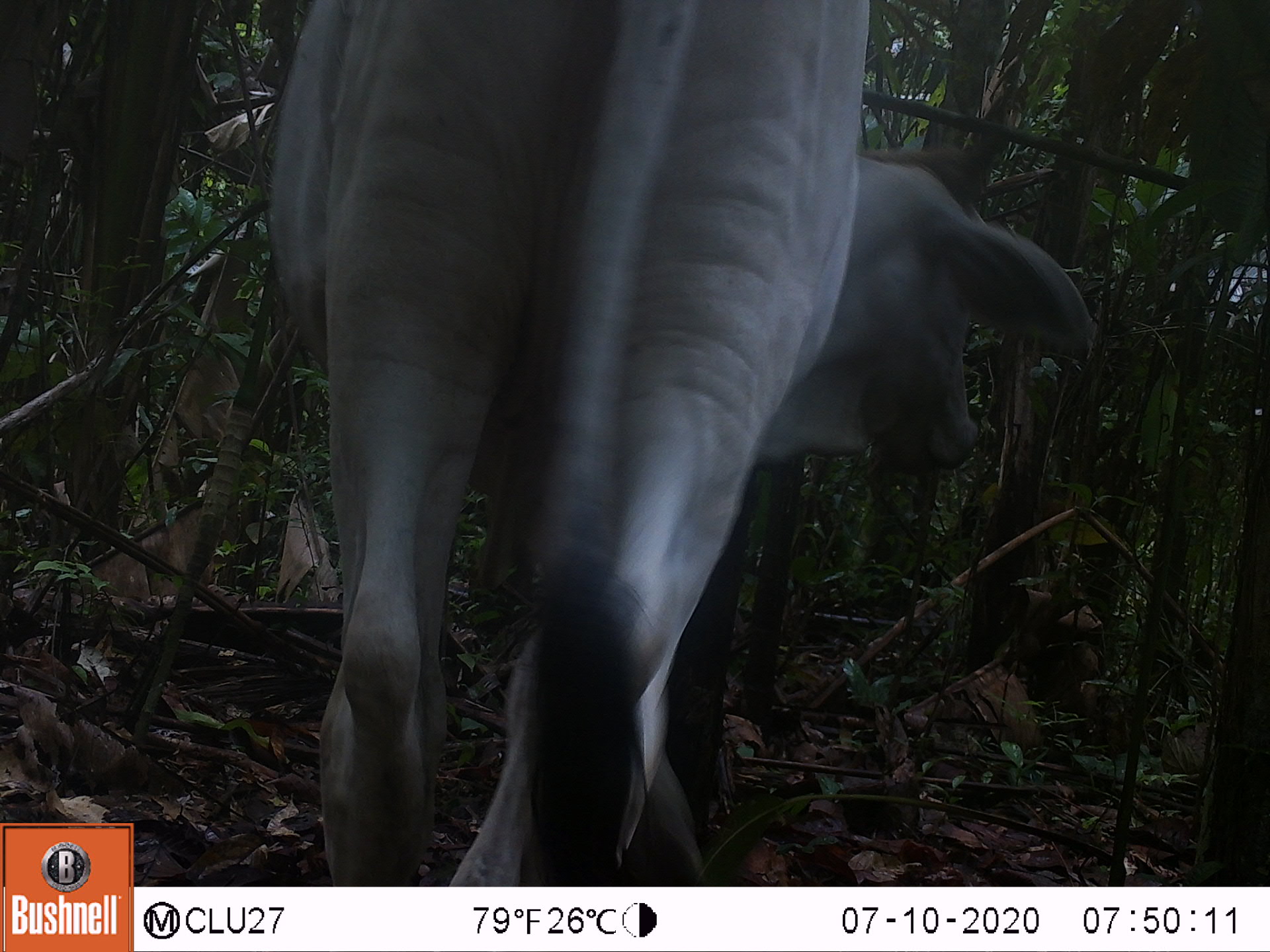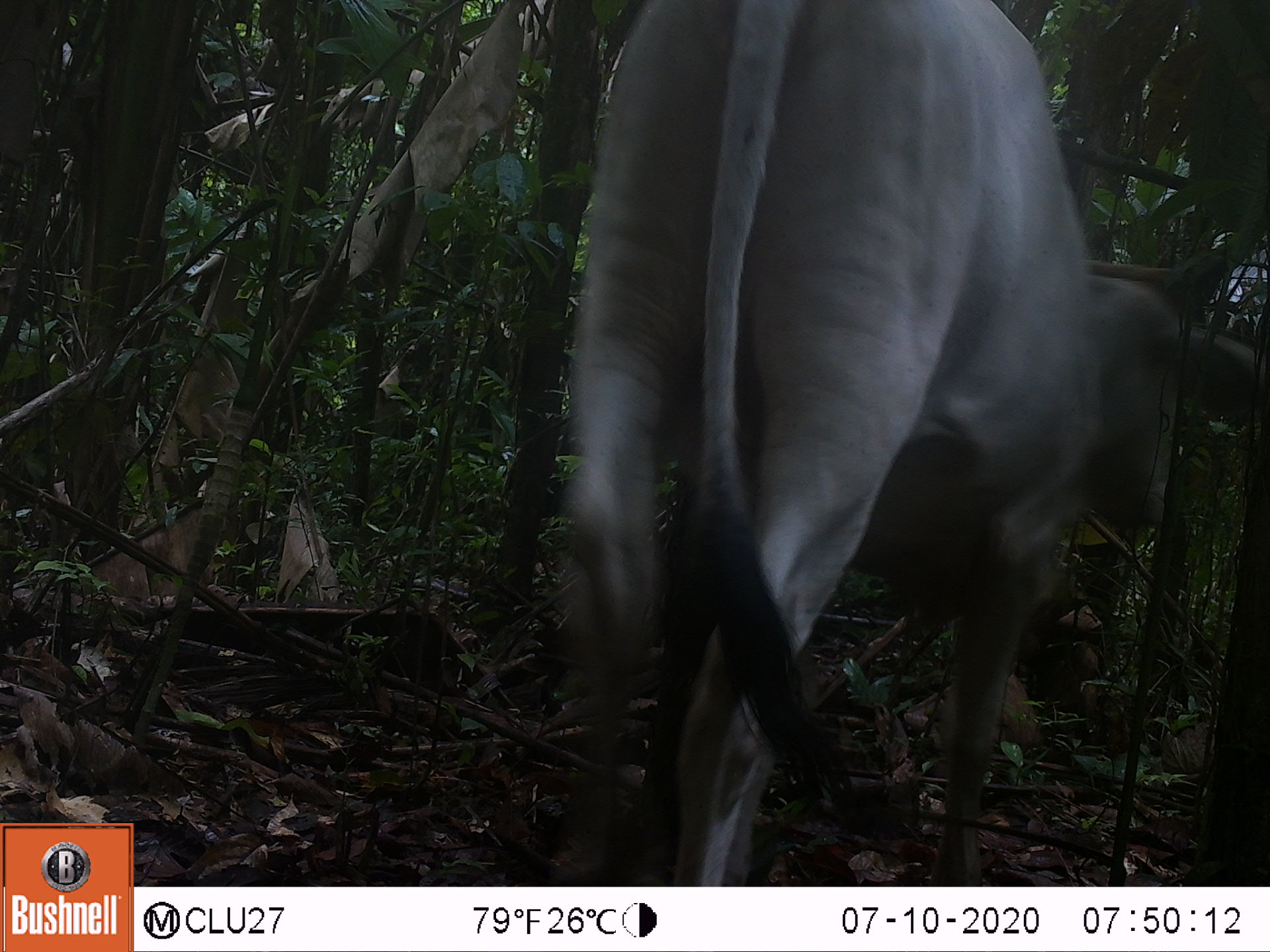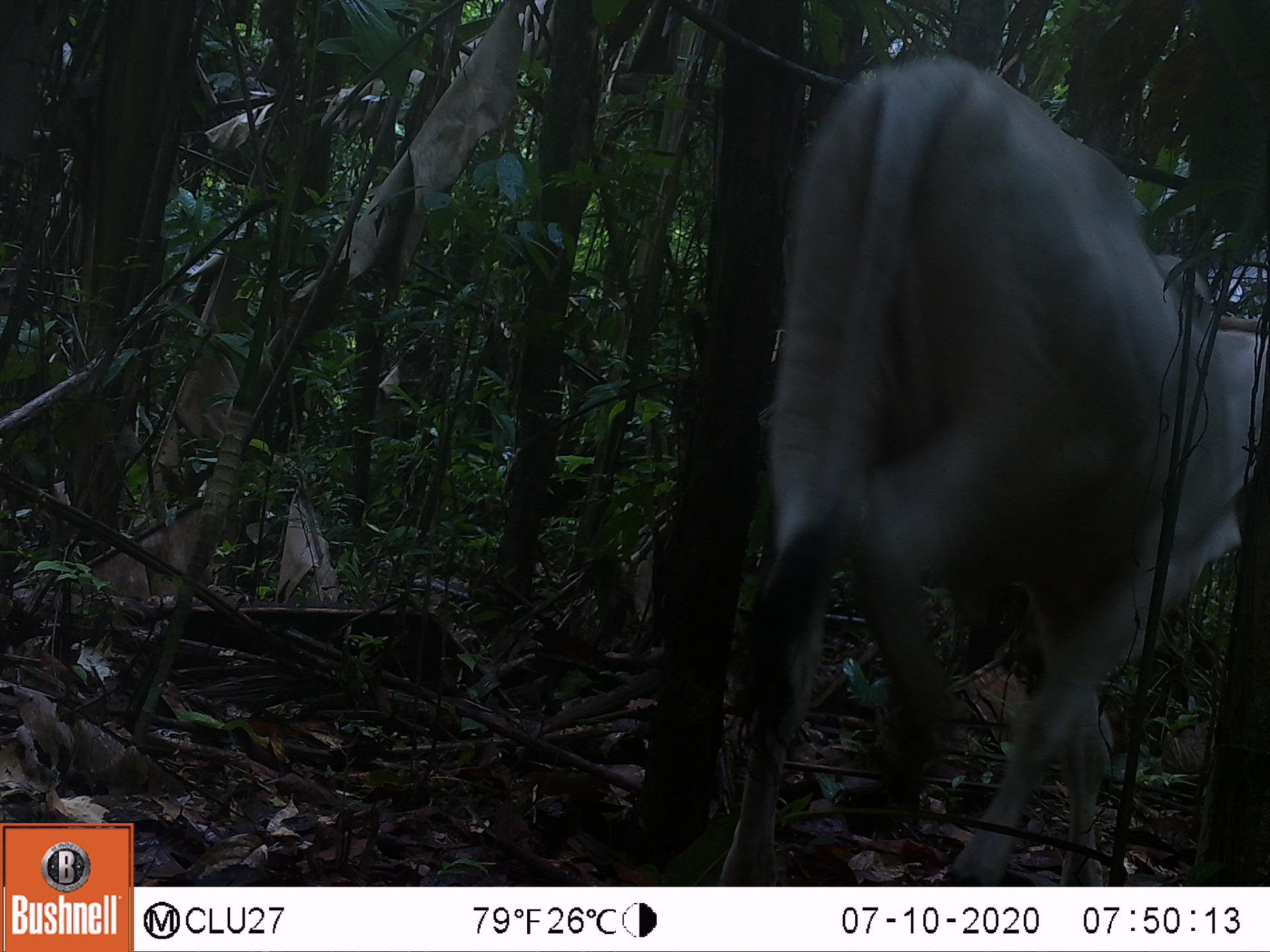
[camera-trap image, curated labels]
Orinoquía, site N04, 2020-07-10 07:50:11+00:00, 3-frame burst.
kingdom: Animalia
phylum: Chordata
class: Mammalia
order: Artiodactyla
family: Bovidae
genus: Bos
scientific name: Bos taurus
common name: cow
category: cattle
Cattle (cow) (Bos taurus).